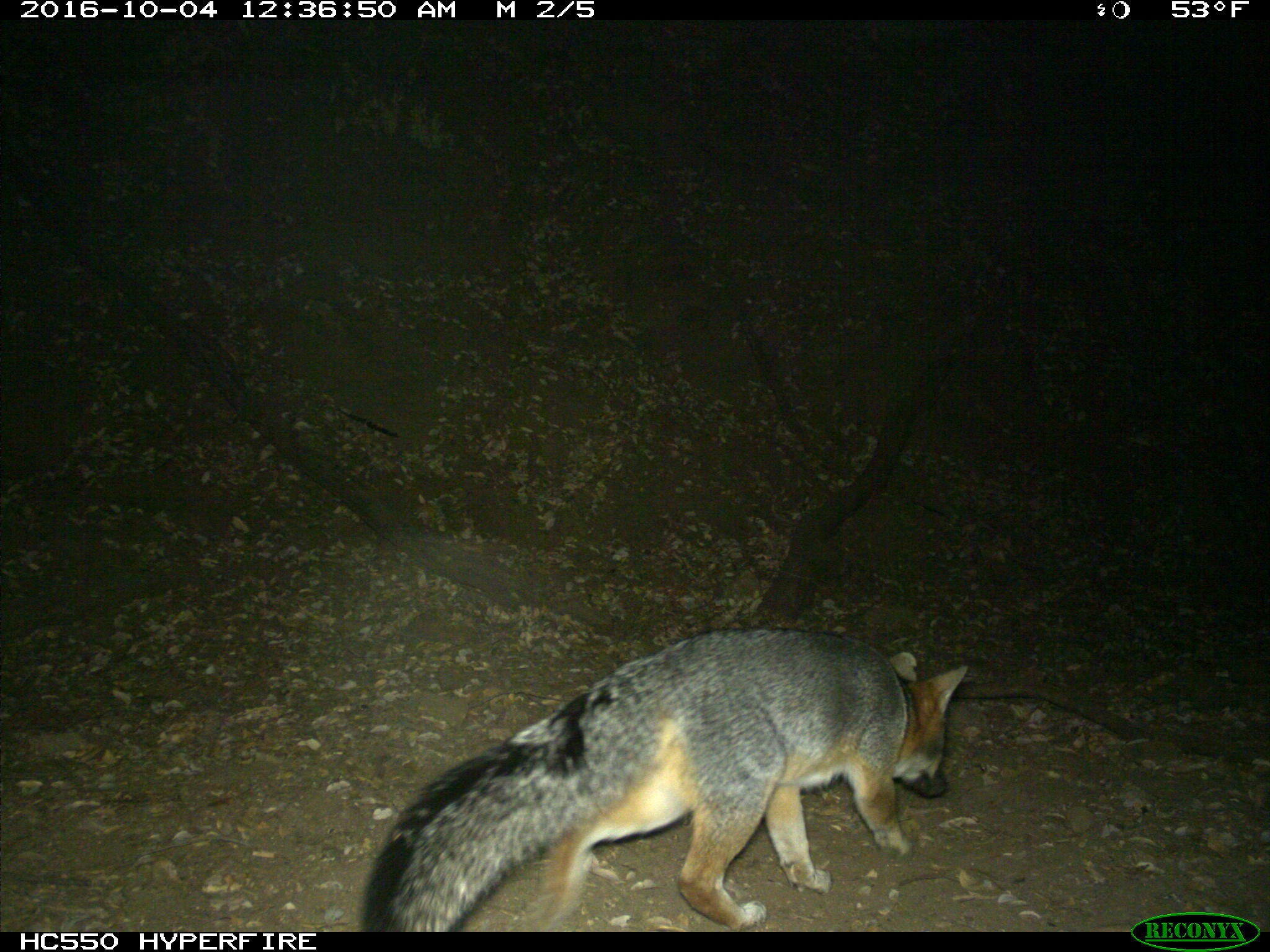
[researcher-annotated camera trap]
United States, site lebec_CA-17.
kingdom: Animalia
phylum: Chordata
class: Mammalia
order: Carnivora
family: Canidae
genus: Urocyon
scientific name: Urocyon cinereoargenteus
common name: gray fox